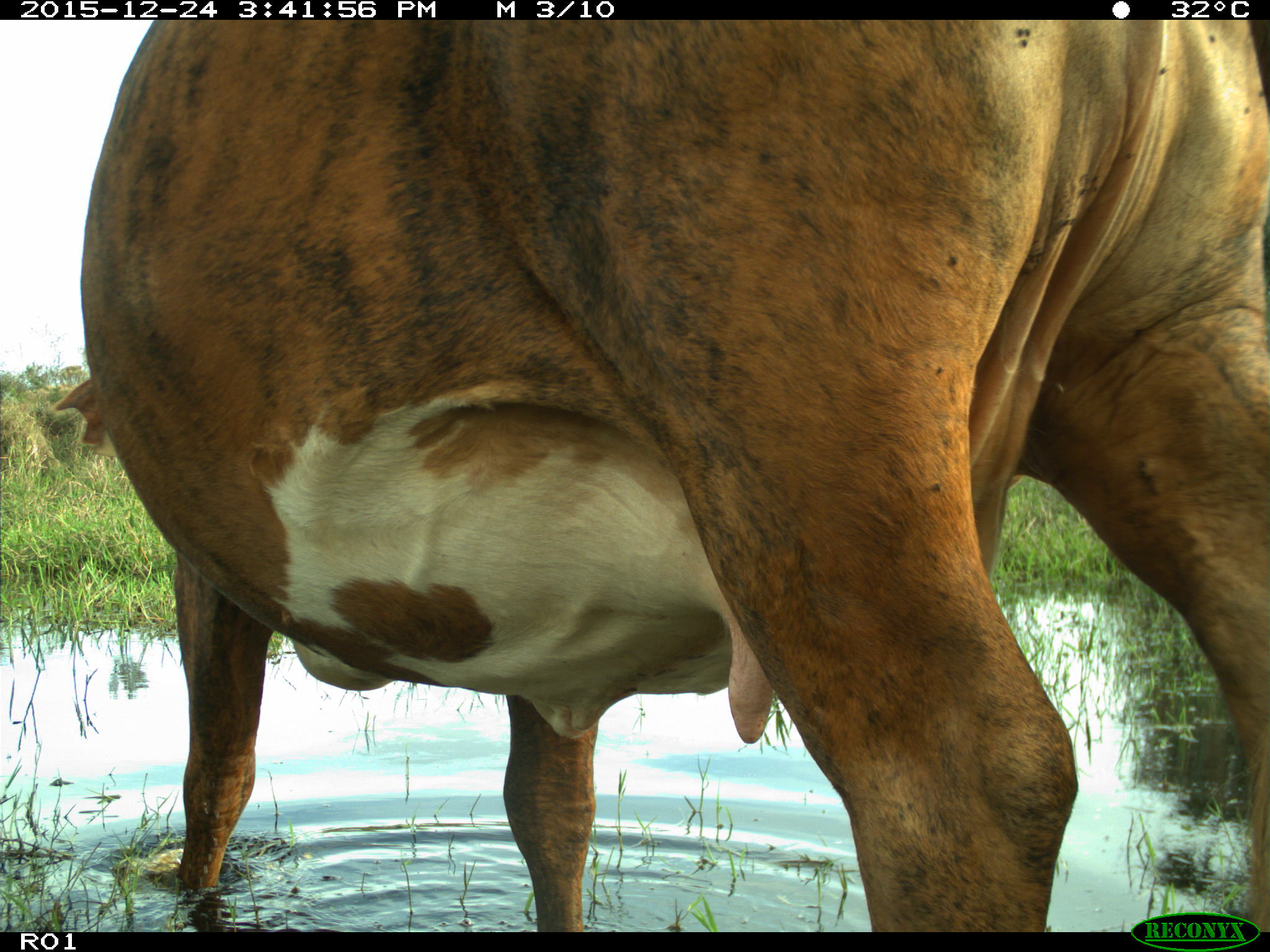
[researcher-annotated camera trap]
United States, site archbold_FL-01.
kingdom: Animalia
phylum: Chordata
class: Mammalia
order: Artiodactyla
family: Bovidae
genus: Bos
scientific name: Bos taurus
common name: domestic cow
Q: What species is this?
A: Bos taurus (domestic cow).